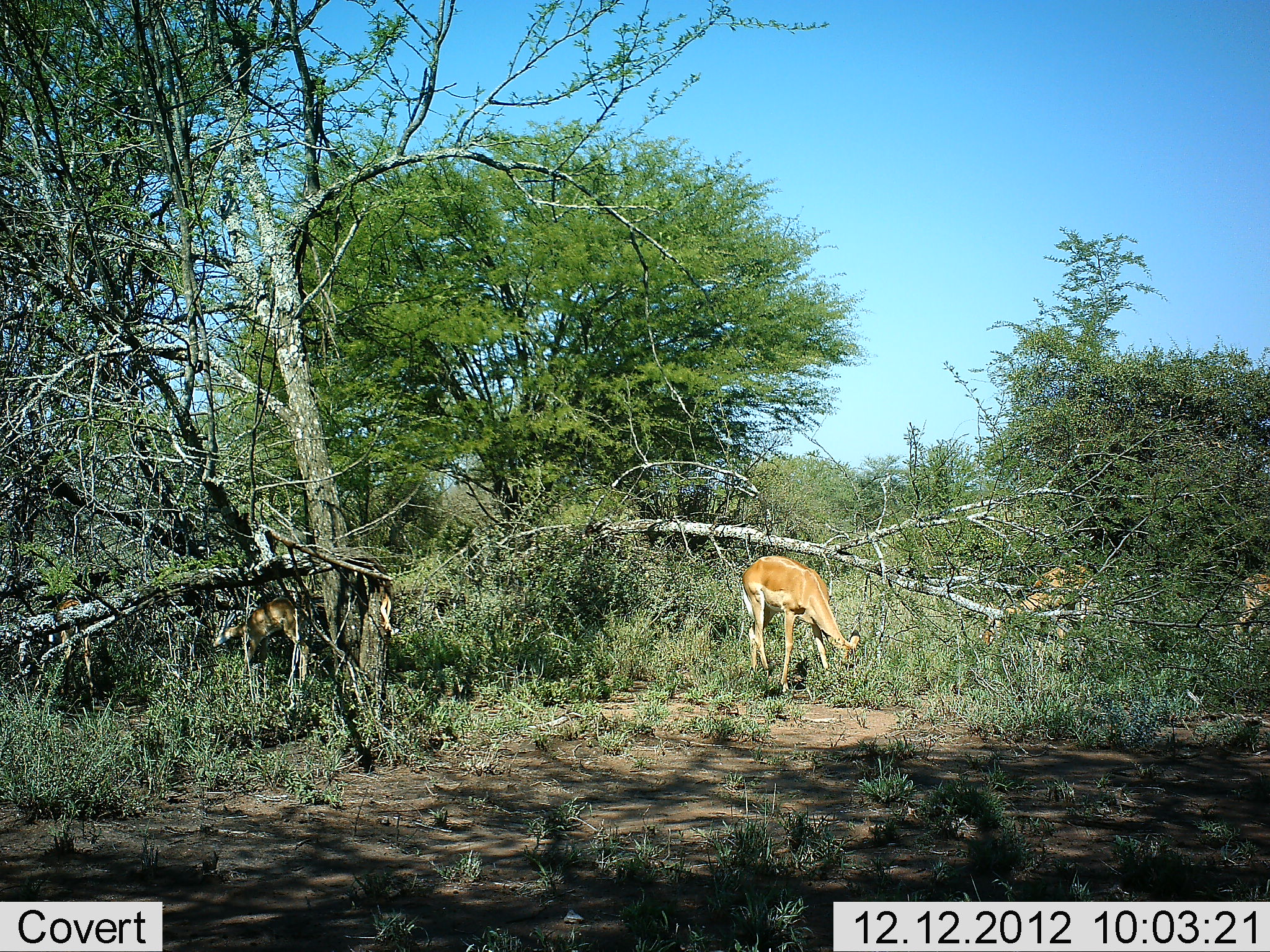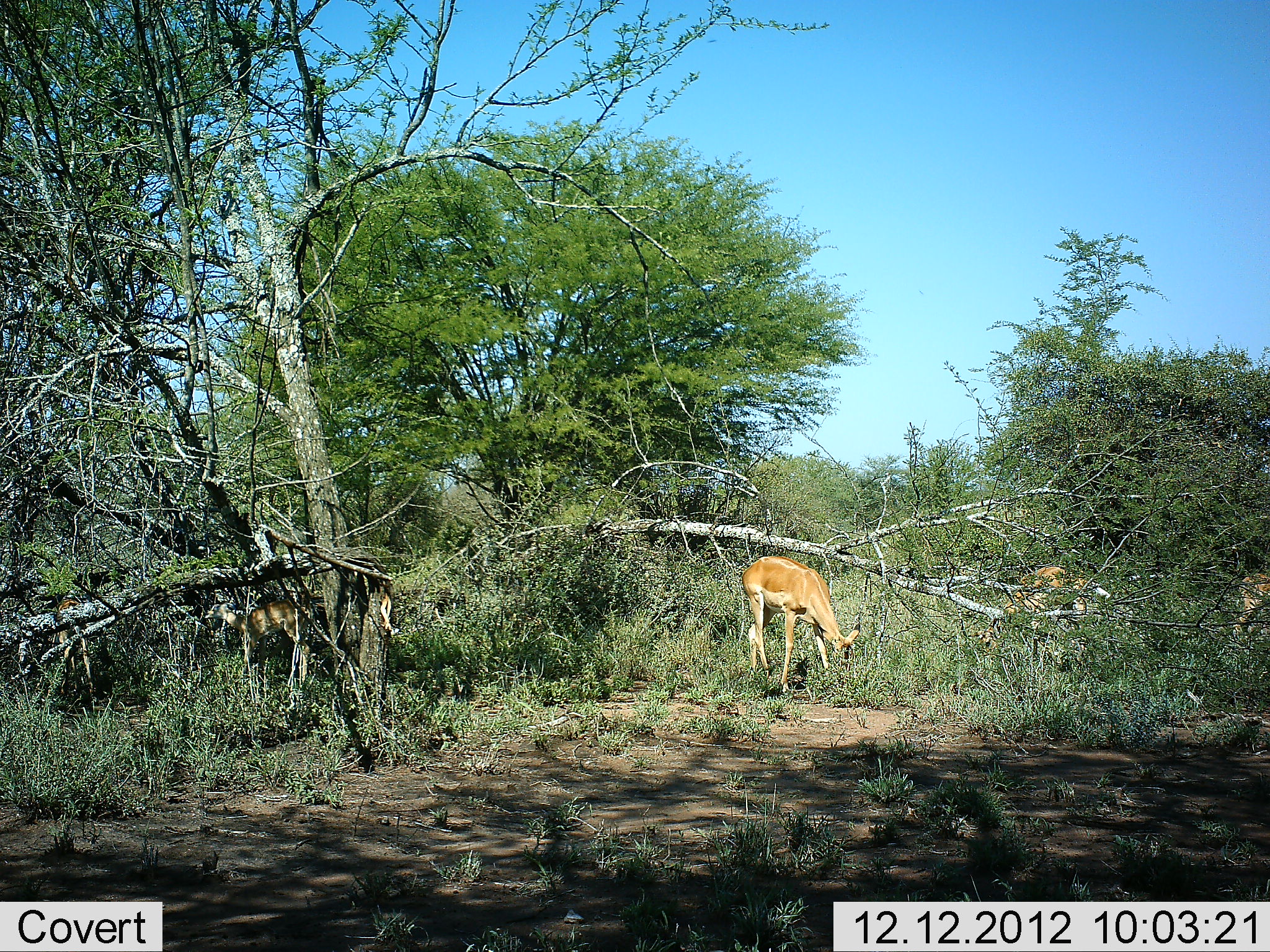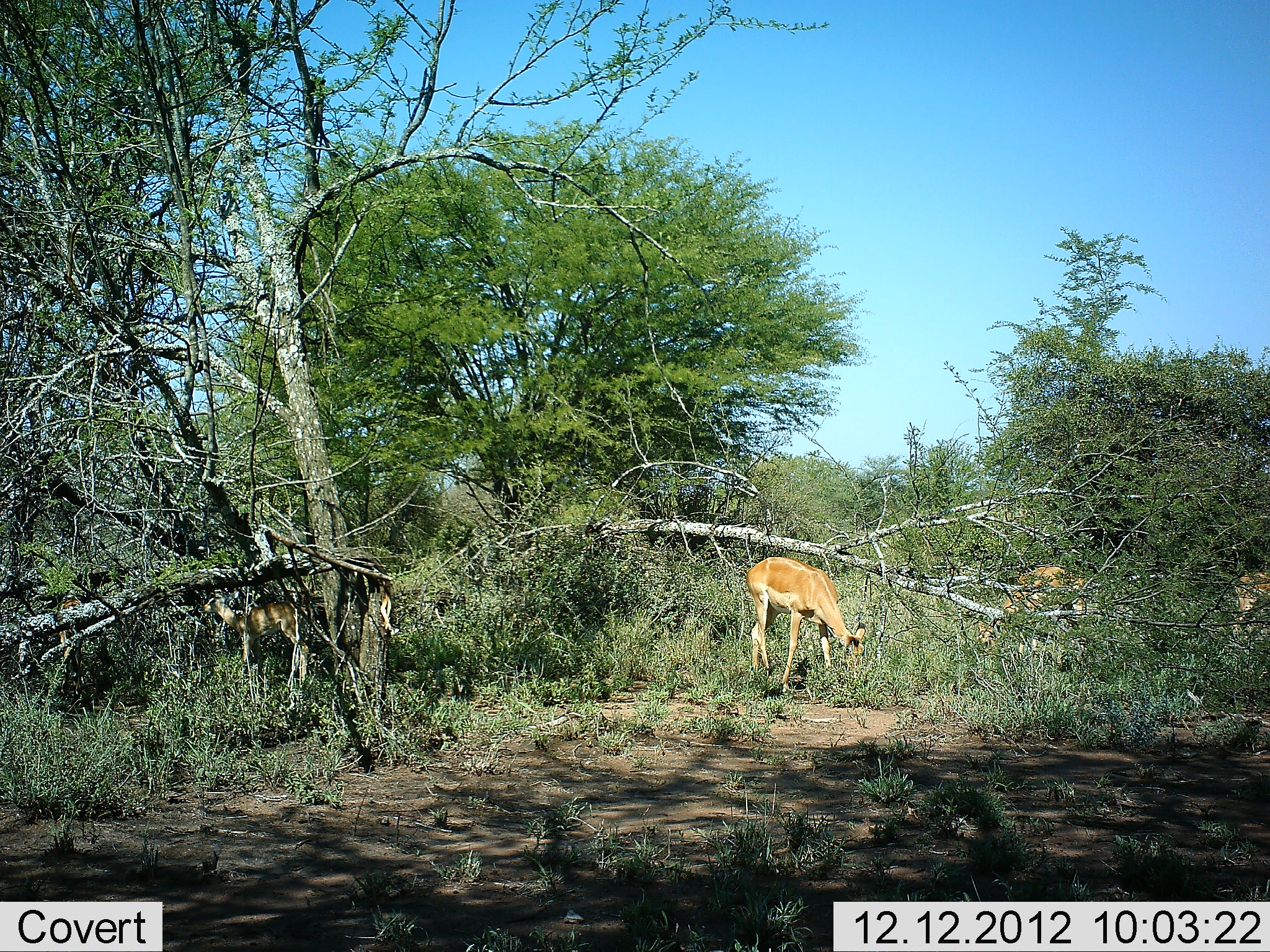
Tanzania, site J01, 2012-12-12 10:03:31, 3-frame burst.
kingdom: Animalia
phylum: Chordata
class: Mammalia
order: Artiodactyla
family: Bovidae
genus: Aepyceros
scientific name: Aepyceros melampus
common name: impala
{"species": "impala (Aepyceros melampus)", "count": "5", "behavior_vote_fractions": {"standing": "35%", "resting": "0%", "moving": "0%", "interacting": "0%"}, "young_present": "10%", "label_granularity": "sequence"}